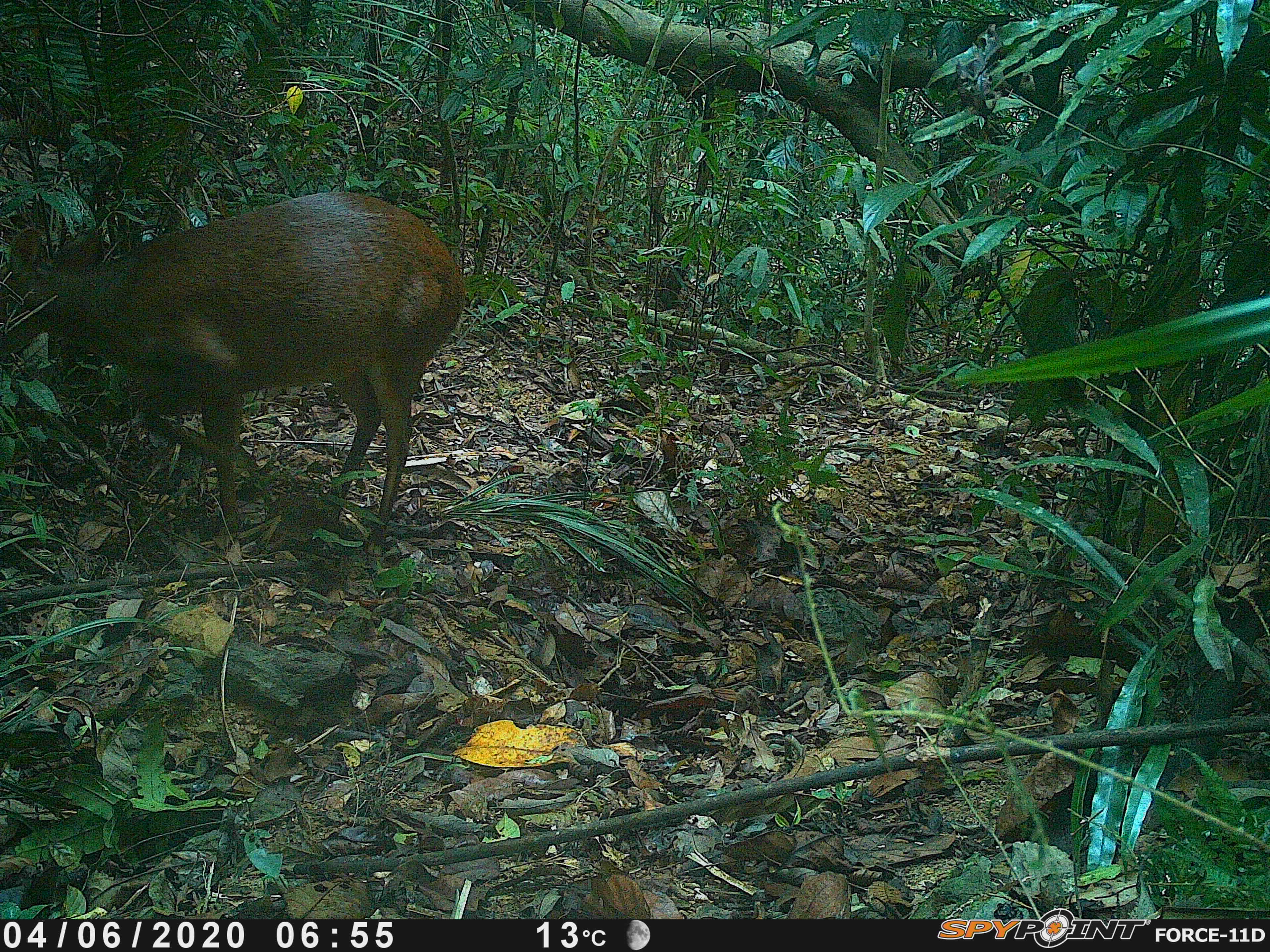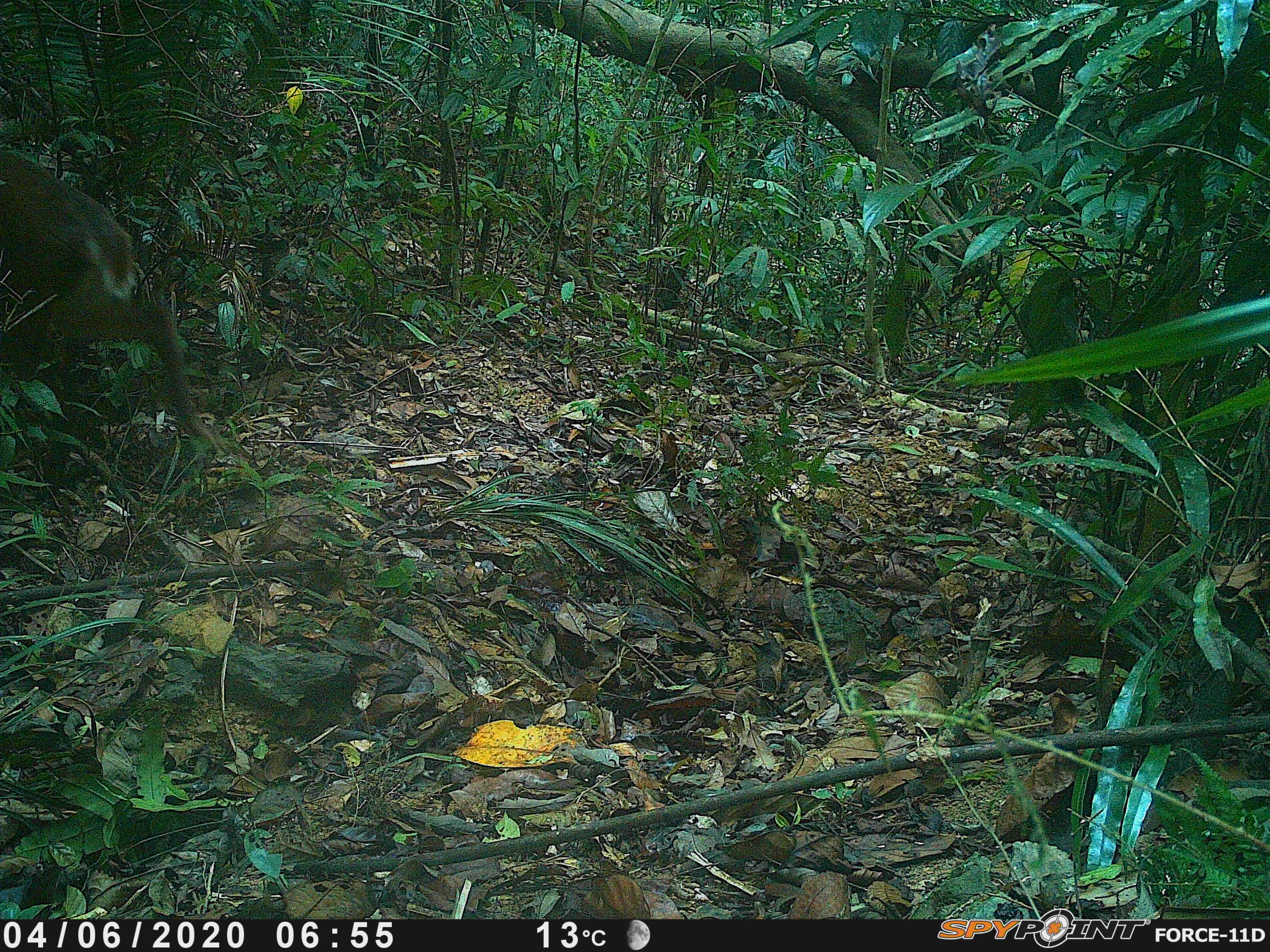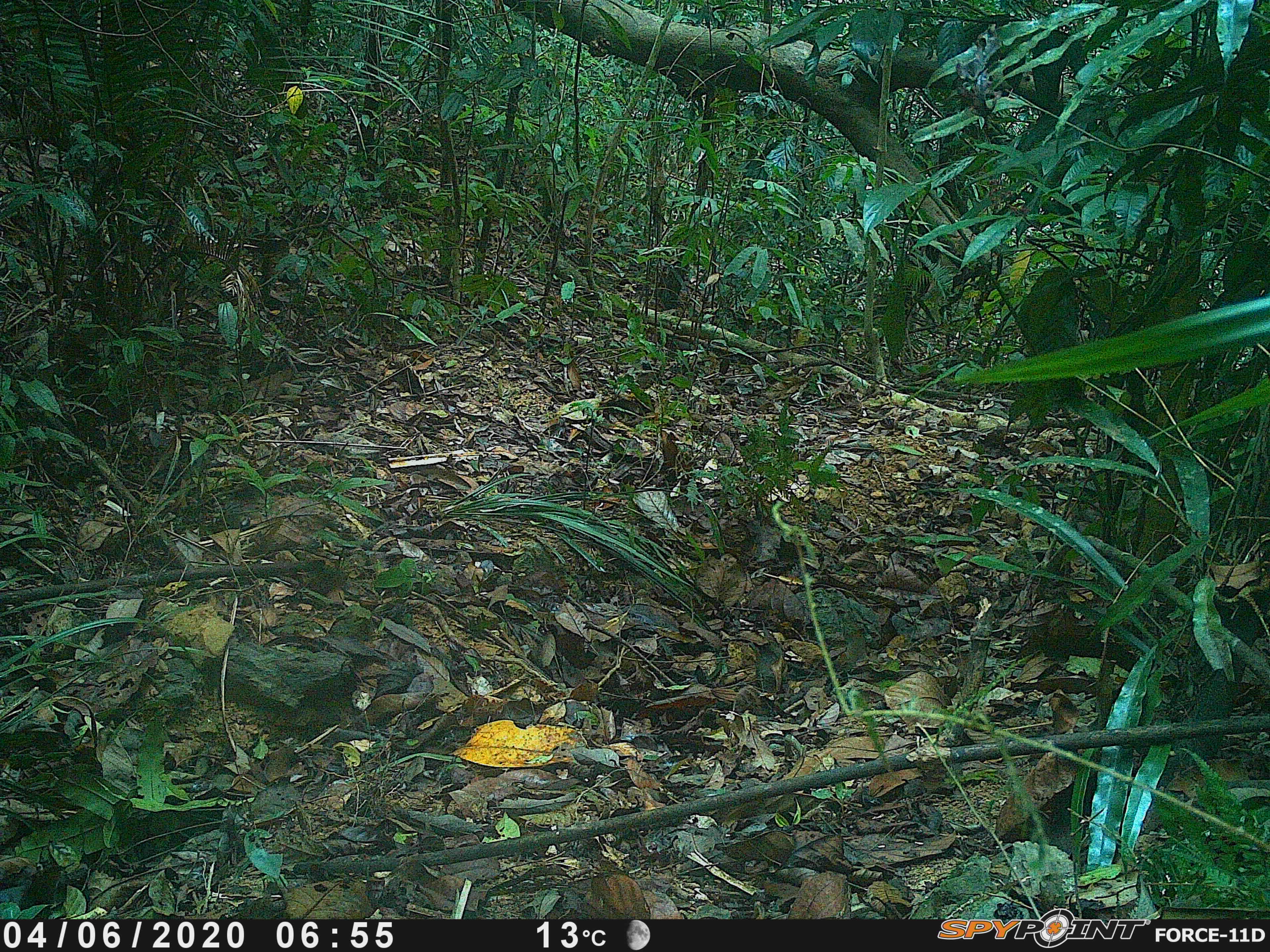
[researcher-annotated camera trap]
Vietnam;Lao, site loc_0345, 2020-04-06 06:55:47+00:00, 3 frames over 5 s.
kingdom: Animalia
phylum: Chordata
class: Mammalia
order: Artiodactyla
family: Cervidae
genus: Muntiacus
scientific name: Muntiacus vuquangensis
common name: large-antlered muntjac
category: large antlered muntjac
Large antlered muntjac (large-antlered muntjac) (Muntiacus vuquangensis). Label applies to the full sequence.